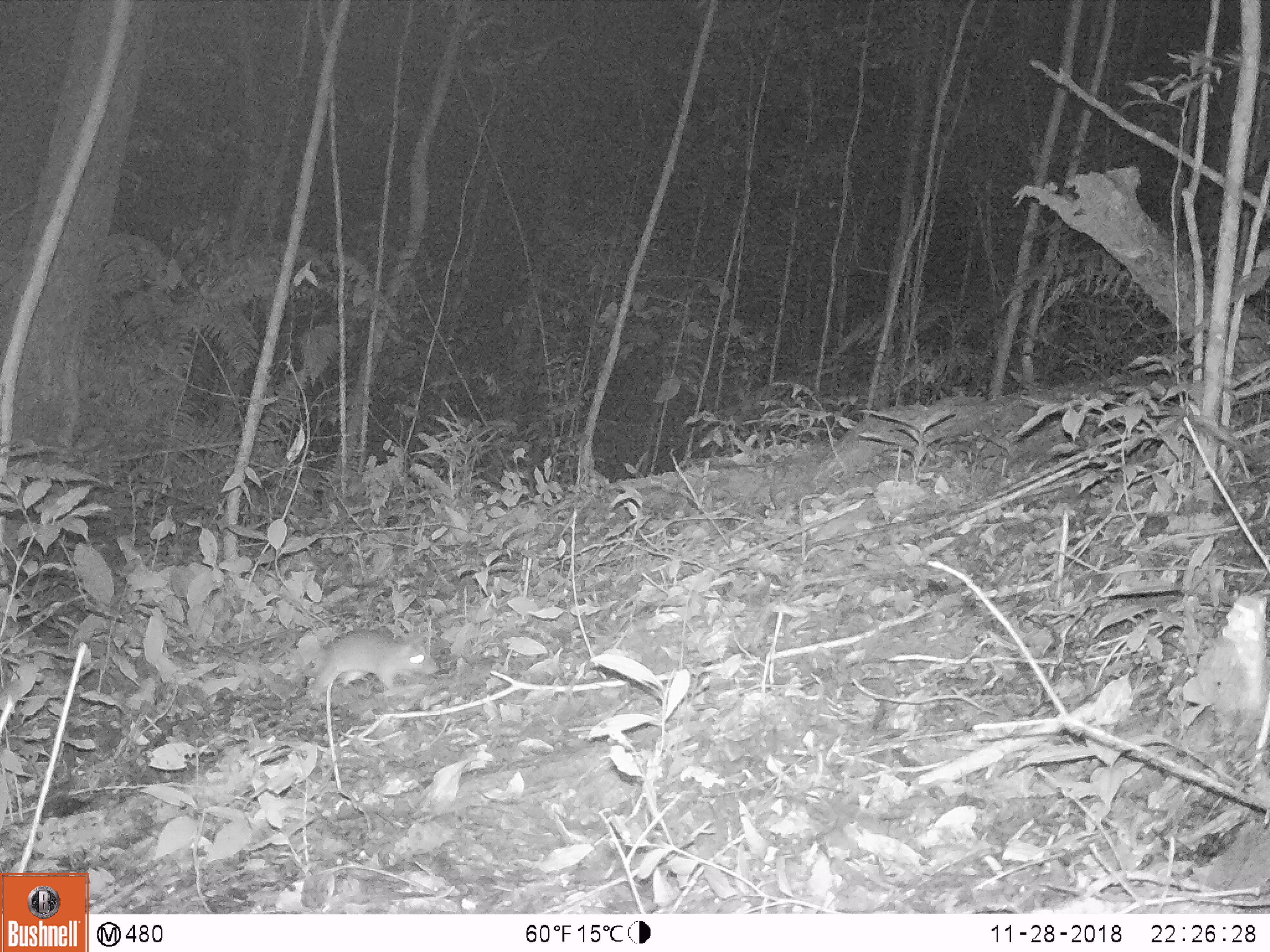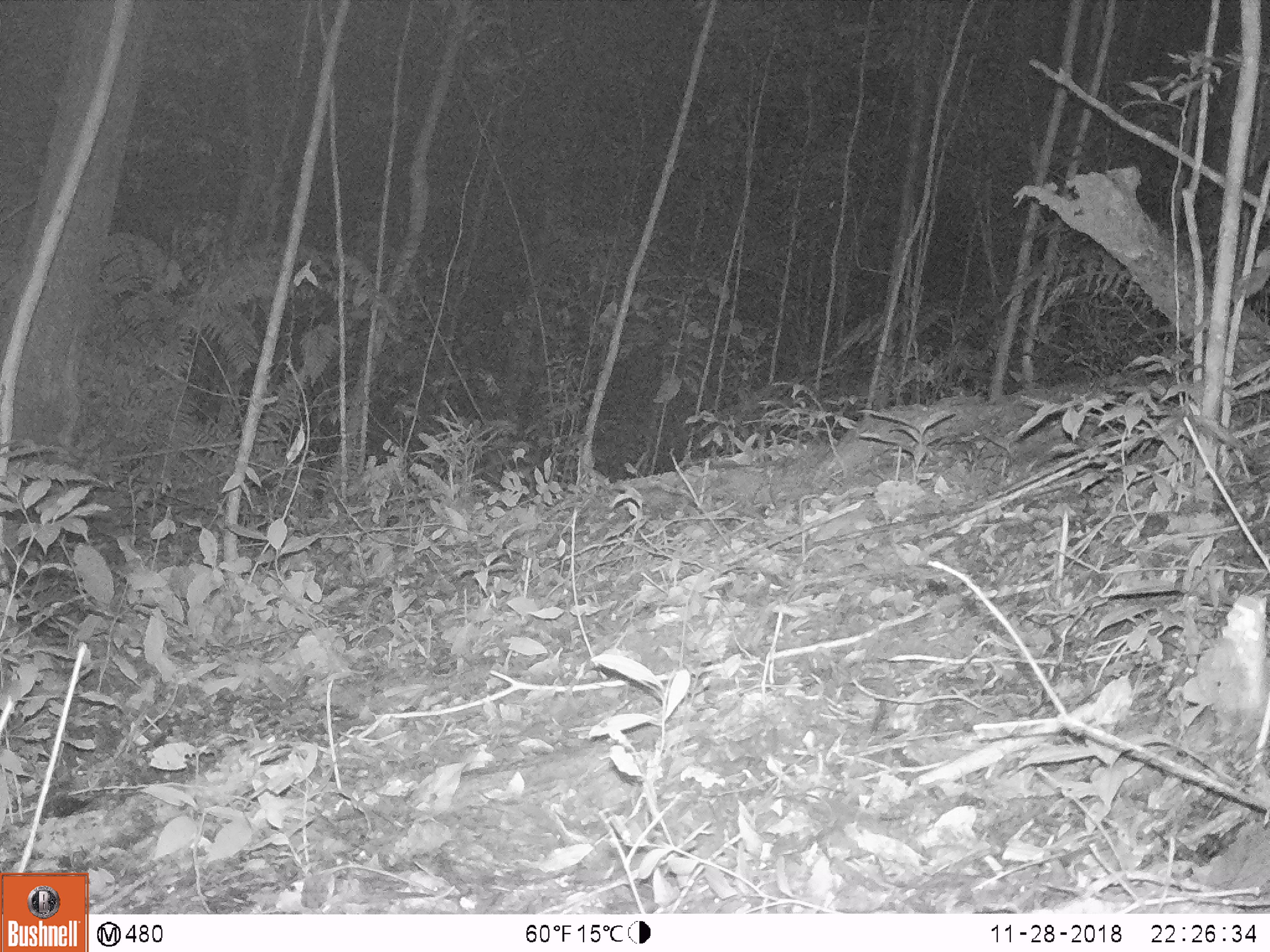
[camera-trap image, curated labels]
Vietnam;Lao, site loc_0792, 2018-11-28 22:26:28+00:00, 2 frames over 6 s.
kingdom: Animalia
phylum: Chordata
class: Mammalia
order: Rodentia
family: Muridae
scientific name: Muridae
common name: old-world mice and rats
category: unidentified murid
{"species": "unidentified murid (old-world mice and rats) (Muridae)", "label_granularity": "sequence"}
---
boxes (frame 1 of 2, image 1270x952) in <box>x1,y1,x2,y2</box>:
unidentified murid: <box>308,630,441,696</box>